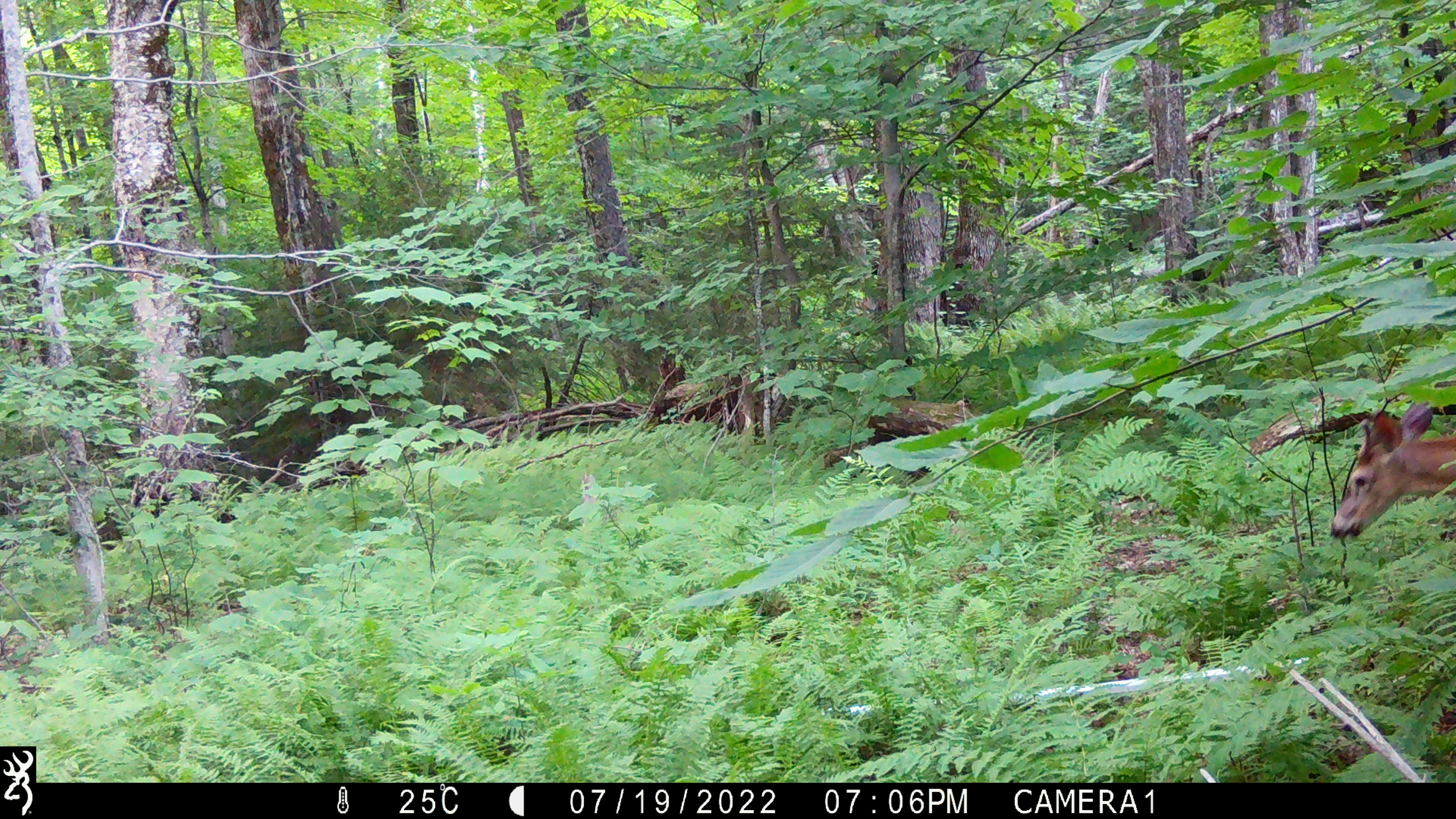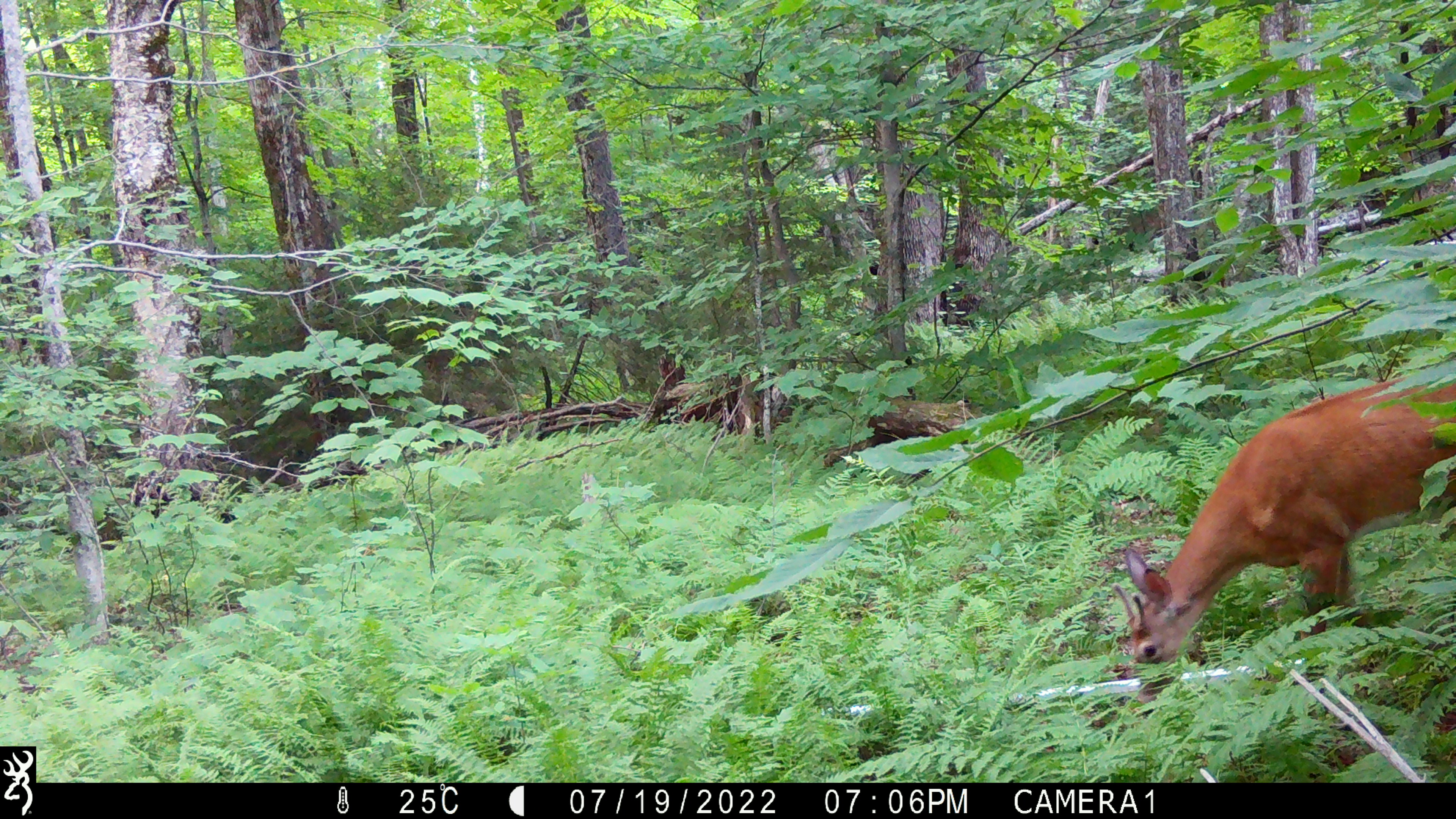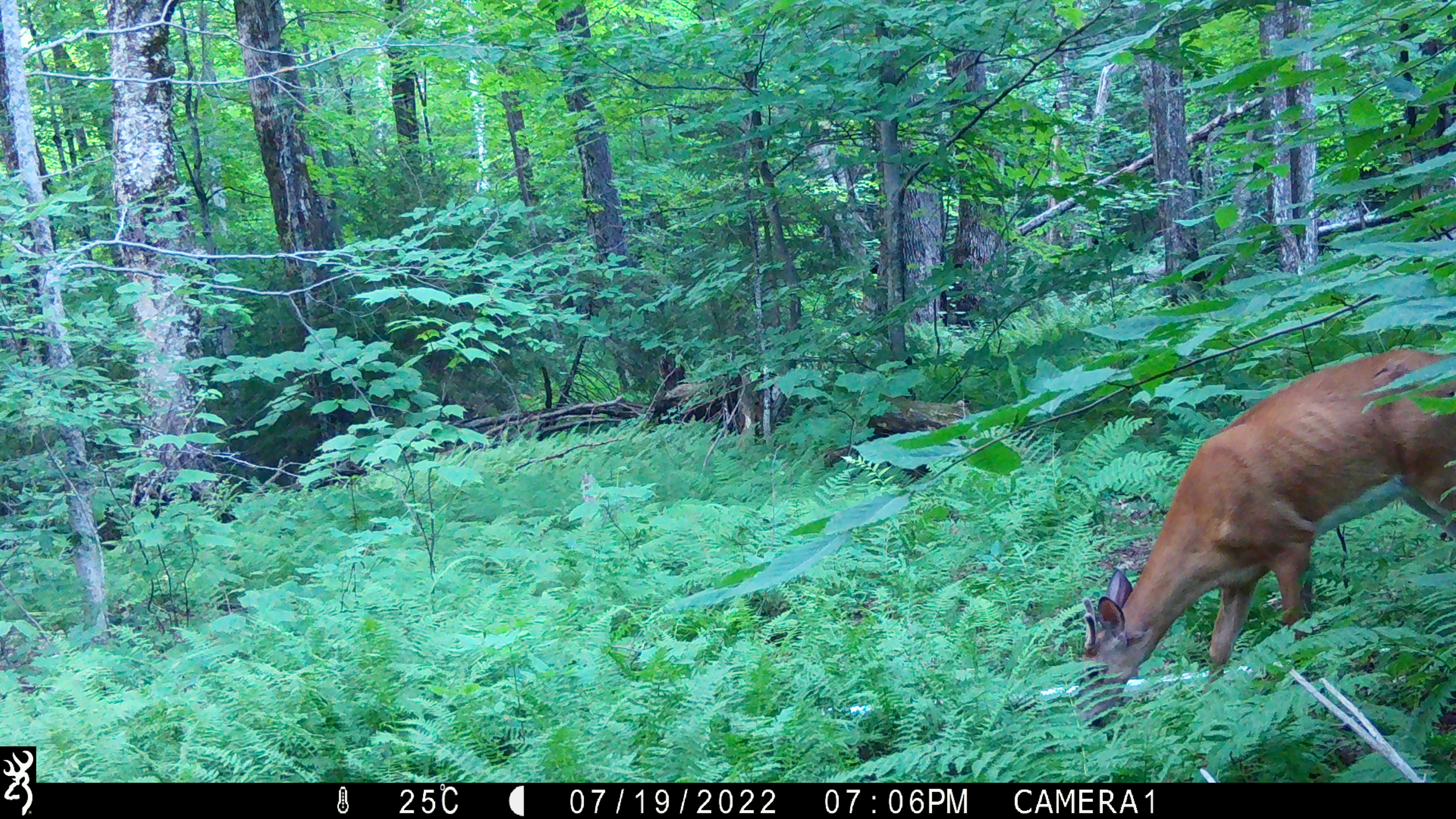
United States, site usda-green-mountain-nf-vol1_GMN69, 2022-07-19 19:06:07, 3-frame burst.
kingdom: Animalia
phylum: Chordata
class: Mammalia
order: Artiodactyla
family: Cervidae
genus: Odocoileus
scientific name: Odocoileus virginianus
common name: white-tailed deer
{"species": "white-tailed deer (Odocoileus virginianus)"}